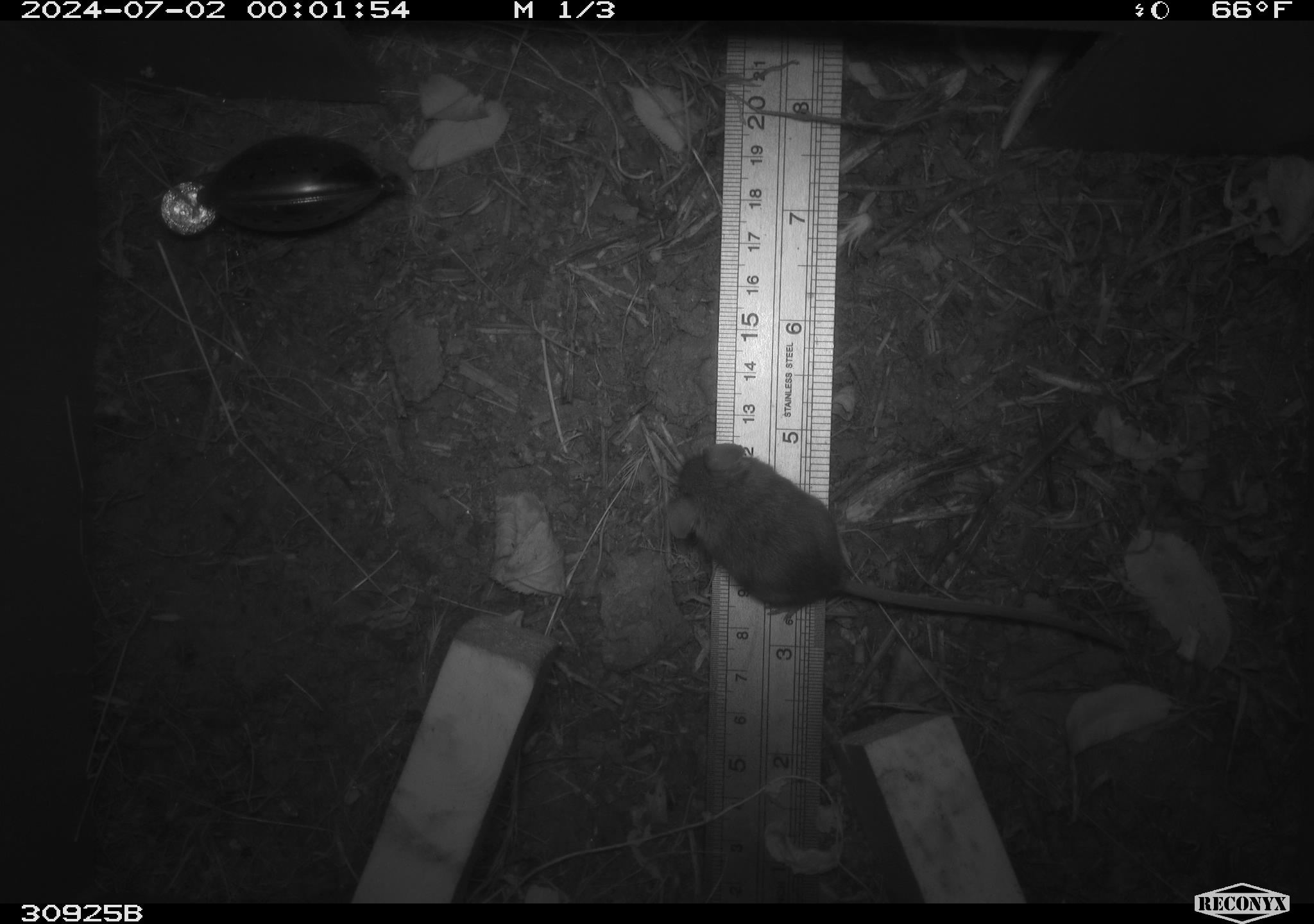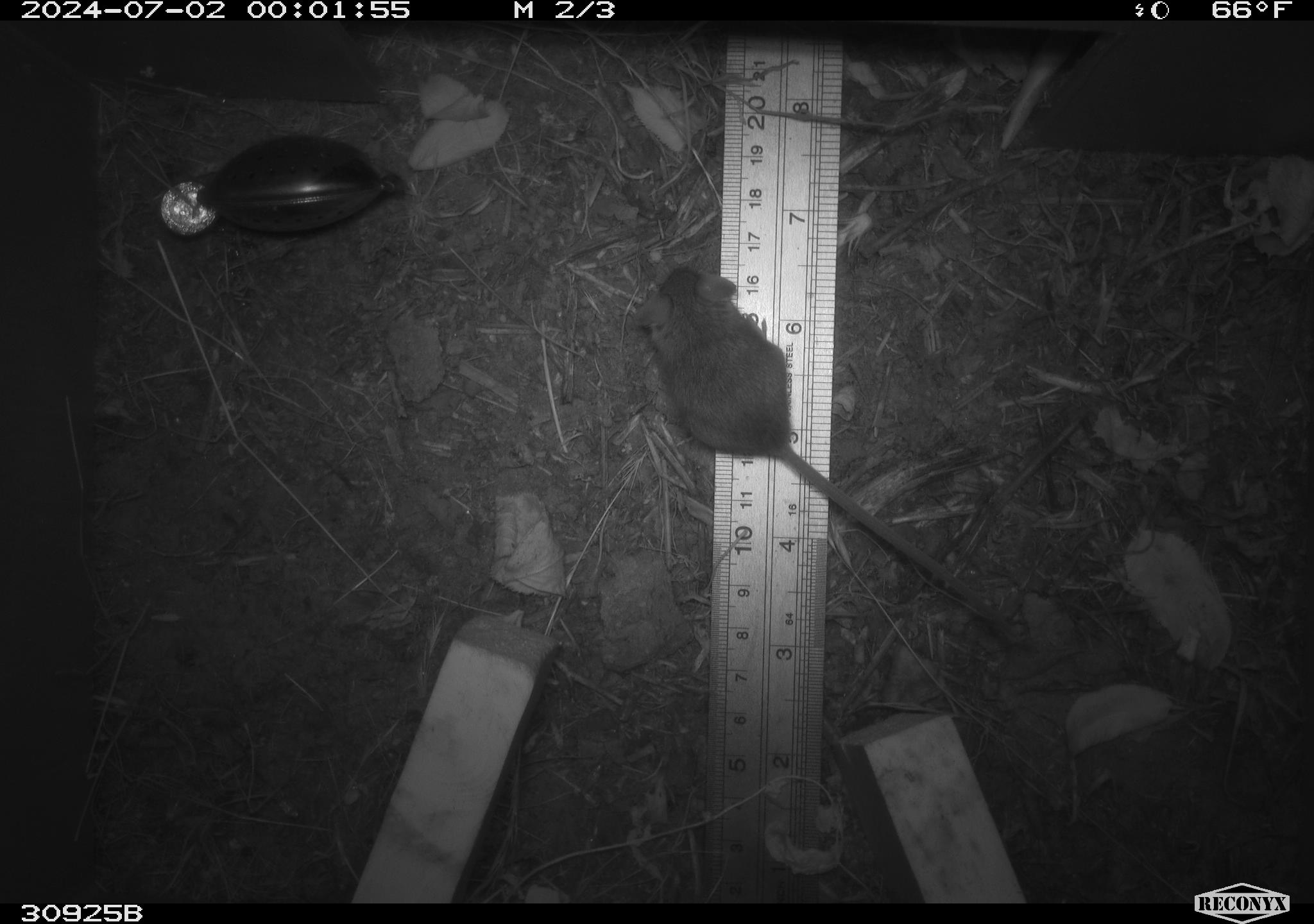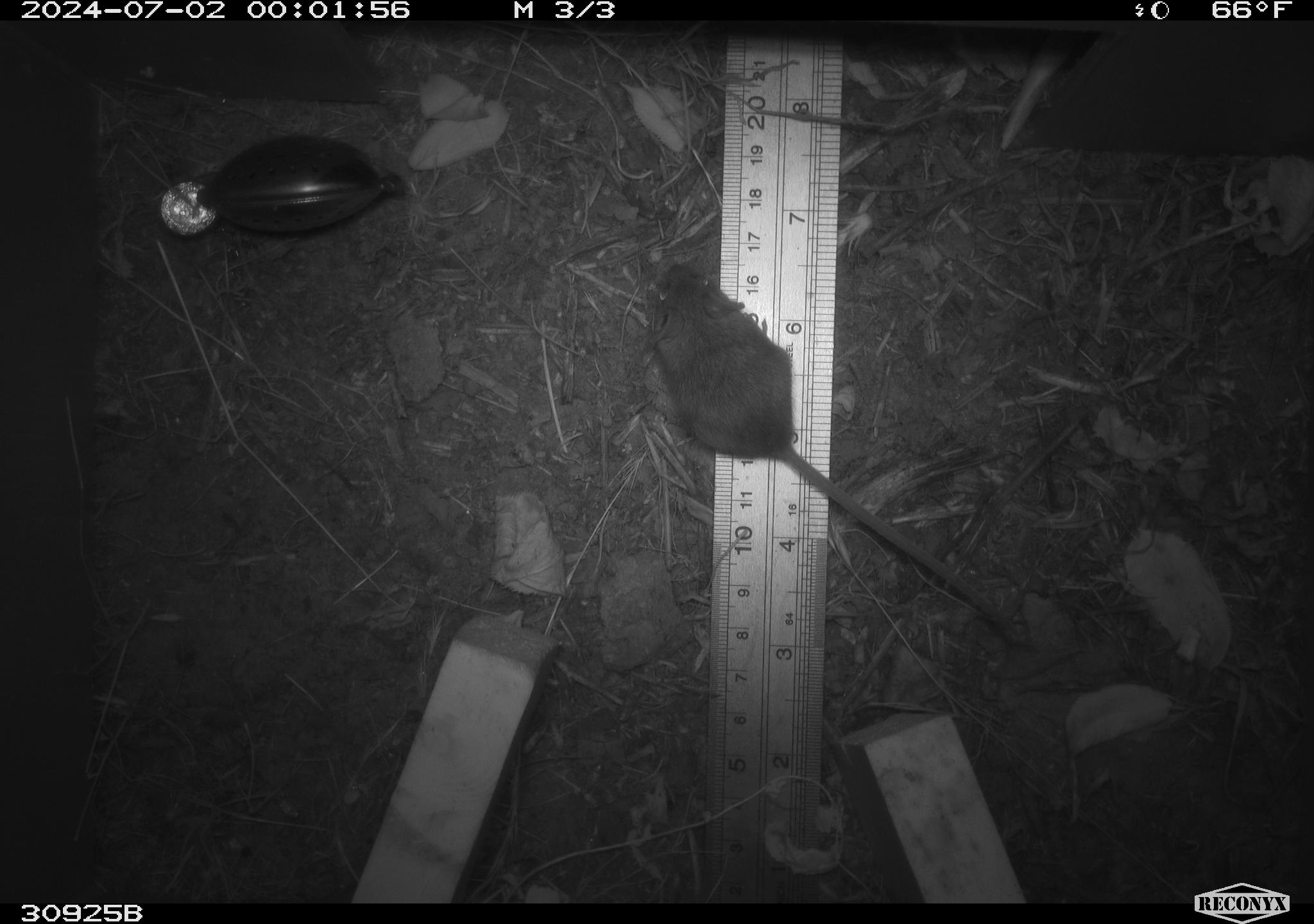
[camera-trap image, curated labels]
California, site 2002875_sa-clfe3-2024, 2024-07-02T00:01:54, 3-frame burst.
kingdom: Animalia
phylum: Chordata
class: Mammalia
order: Rodentia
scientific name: Rodentia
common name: mouse species